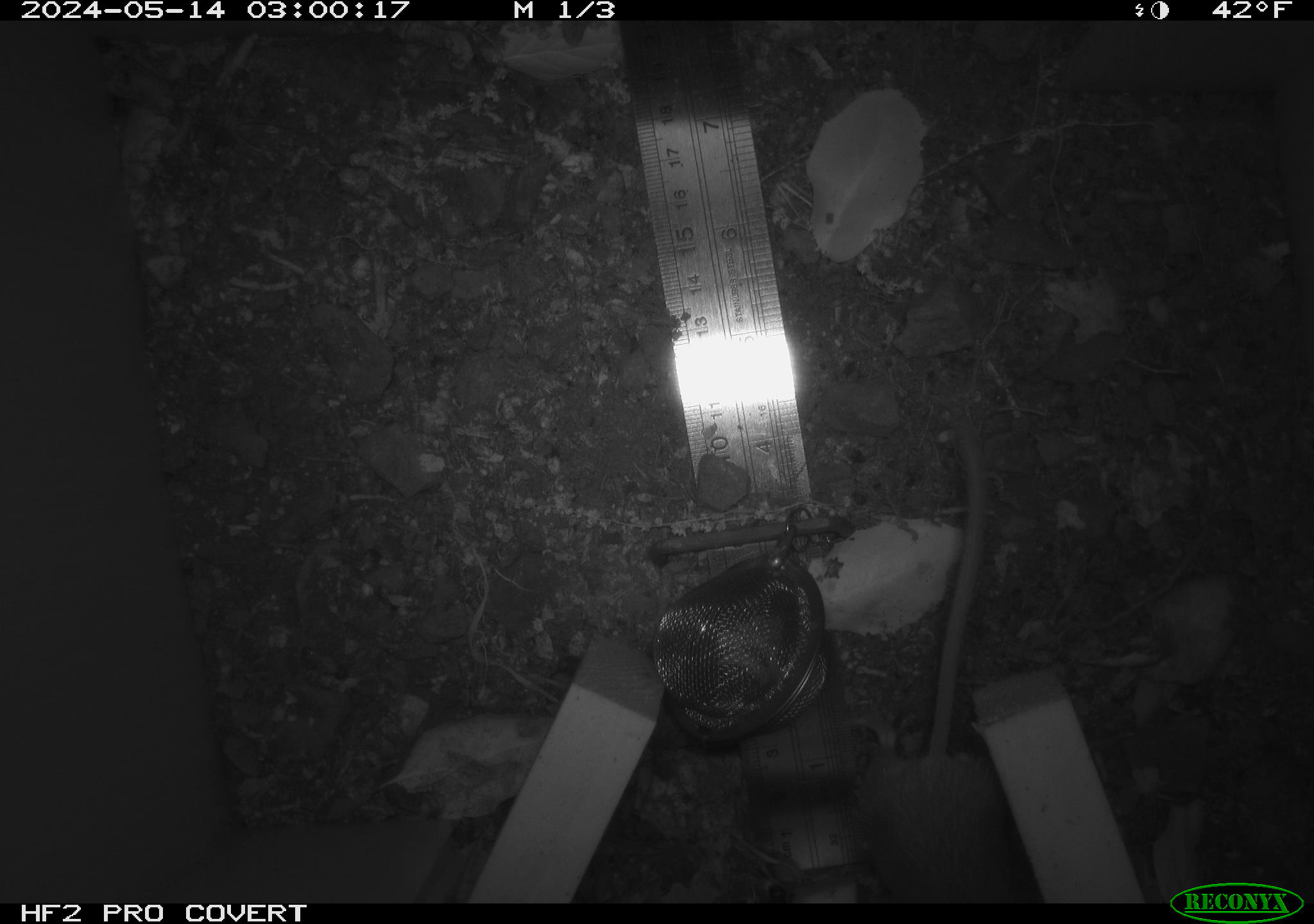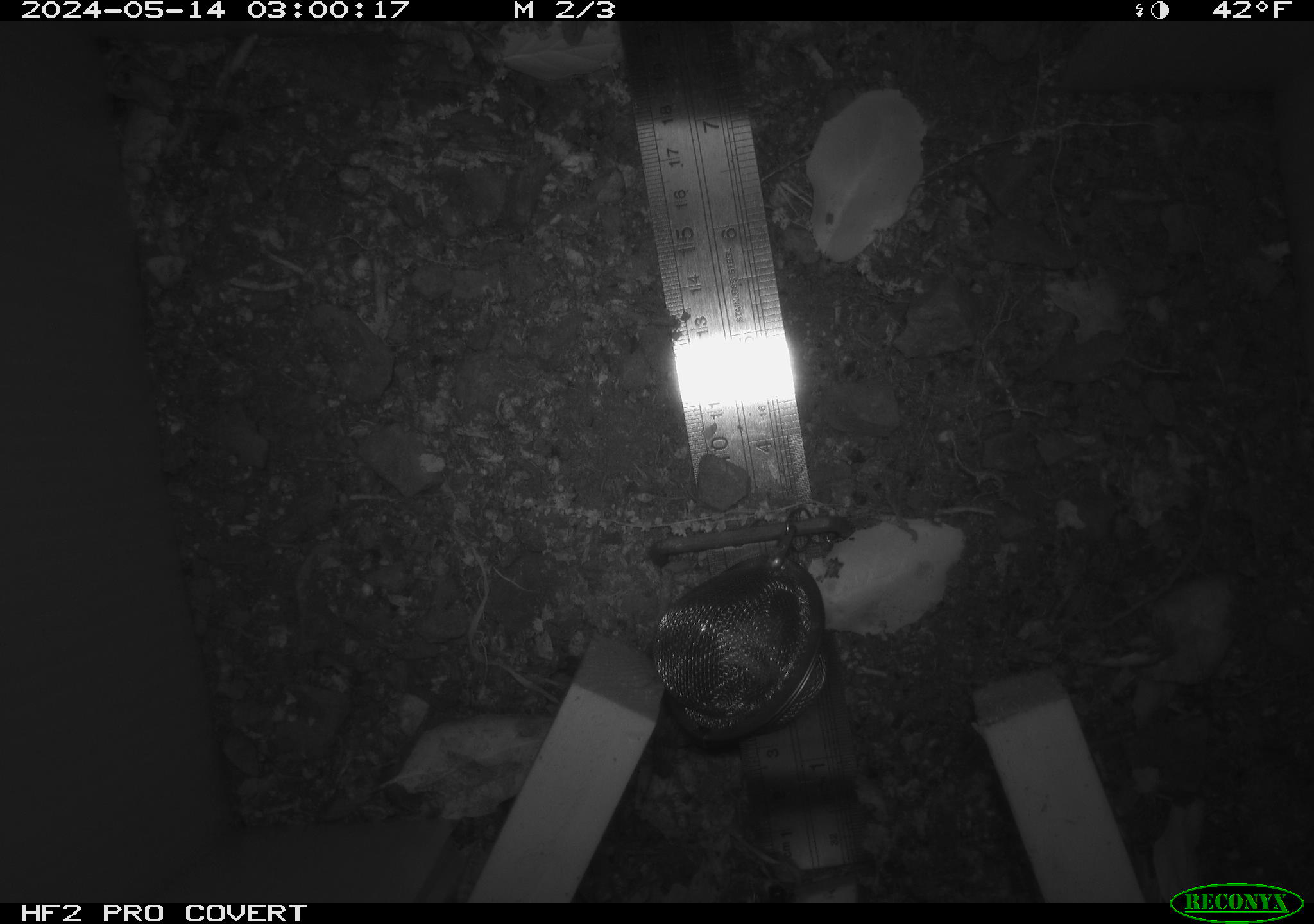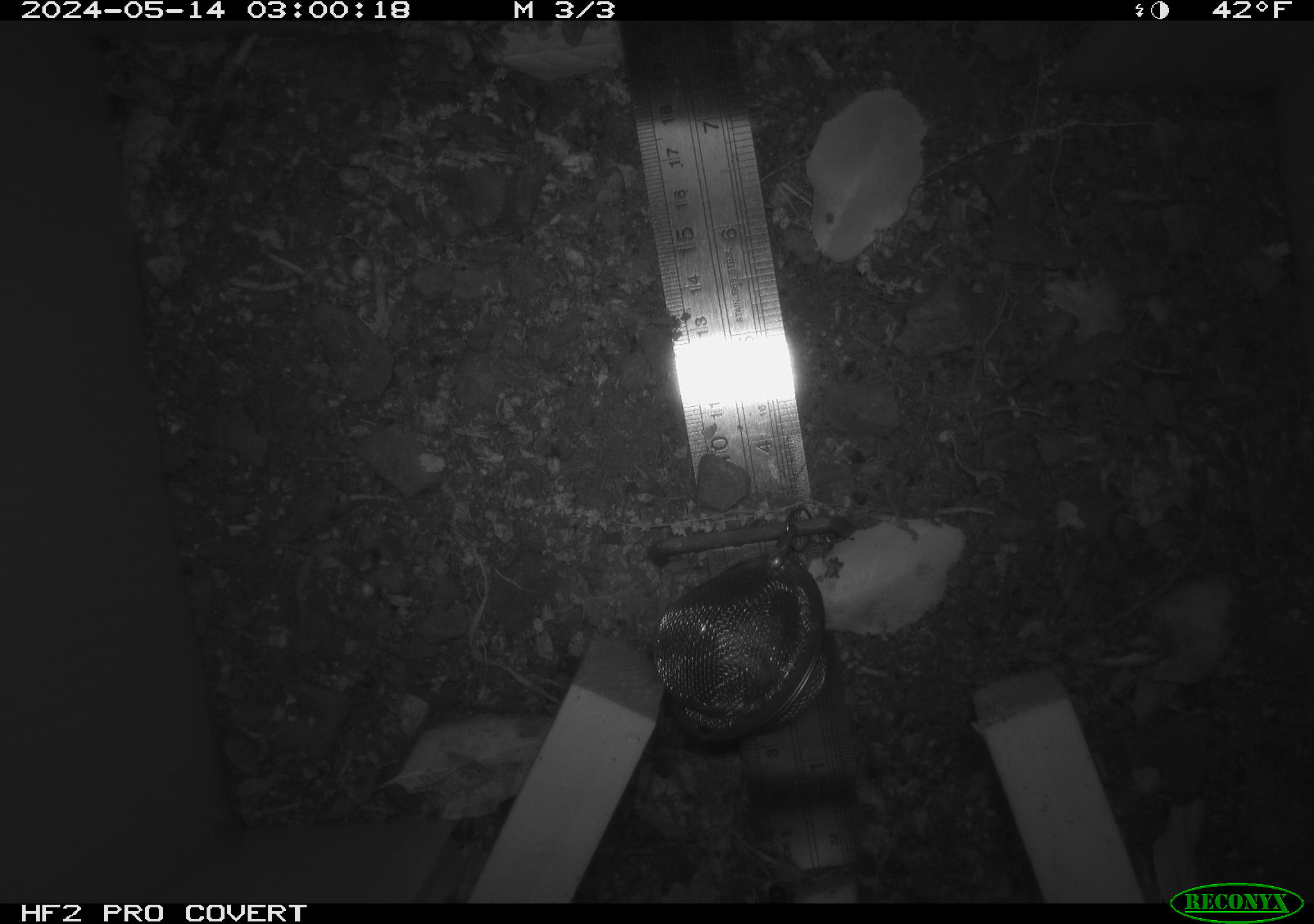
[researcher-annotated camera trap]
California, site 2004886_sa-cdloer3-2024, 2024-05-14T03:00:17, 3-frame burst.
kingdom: Animalia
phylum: Chordata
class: Mammalia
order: Rodentia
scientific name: Rodentia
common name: mouse species